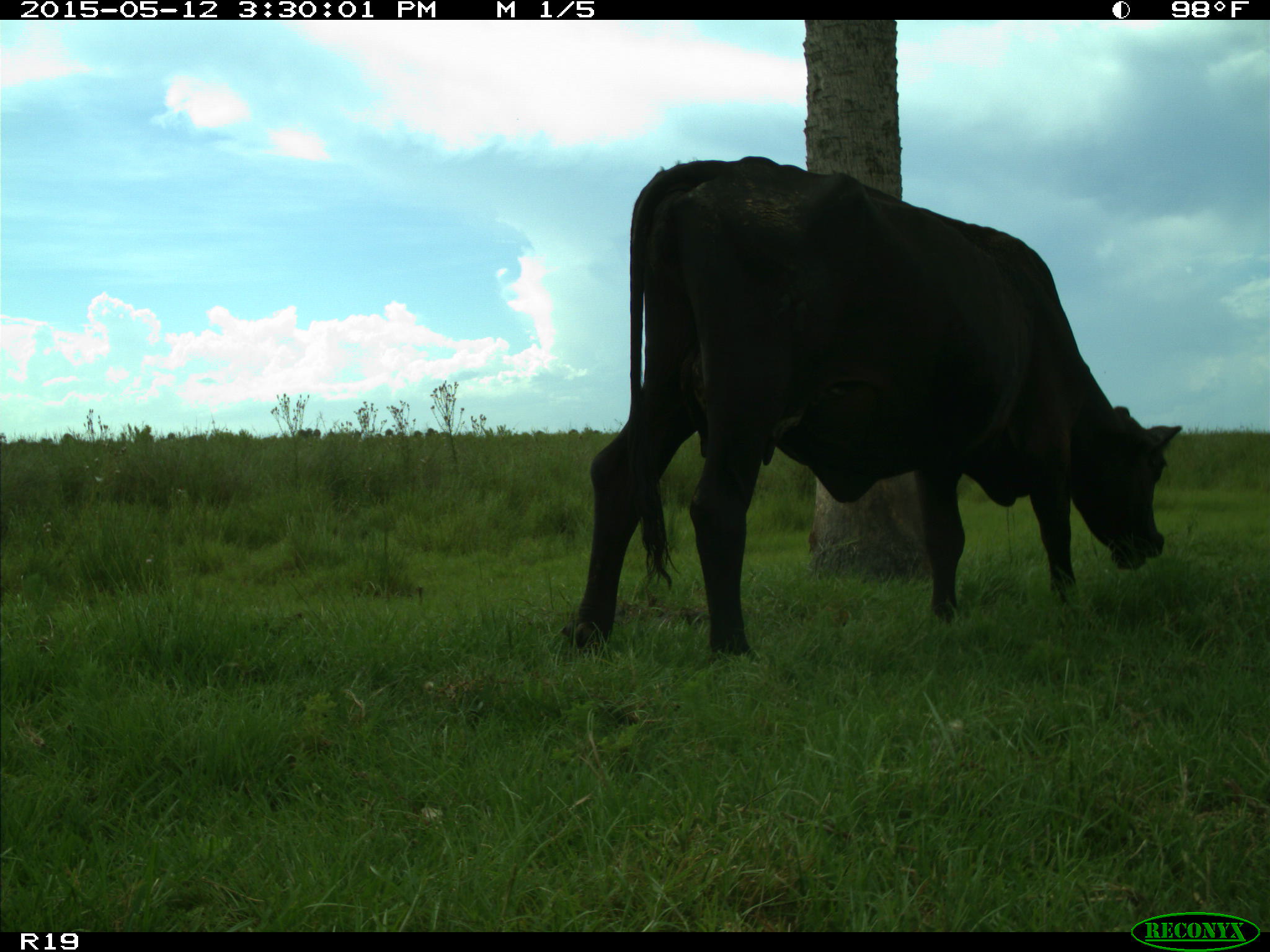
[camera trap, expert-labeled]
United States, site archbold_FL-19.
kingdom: Animalia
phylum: Chordata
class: Mammalia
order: Artiodactyla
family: Bovidae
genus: Bos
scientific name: Bos taurus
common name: domestic cow